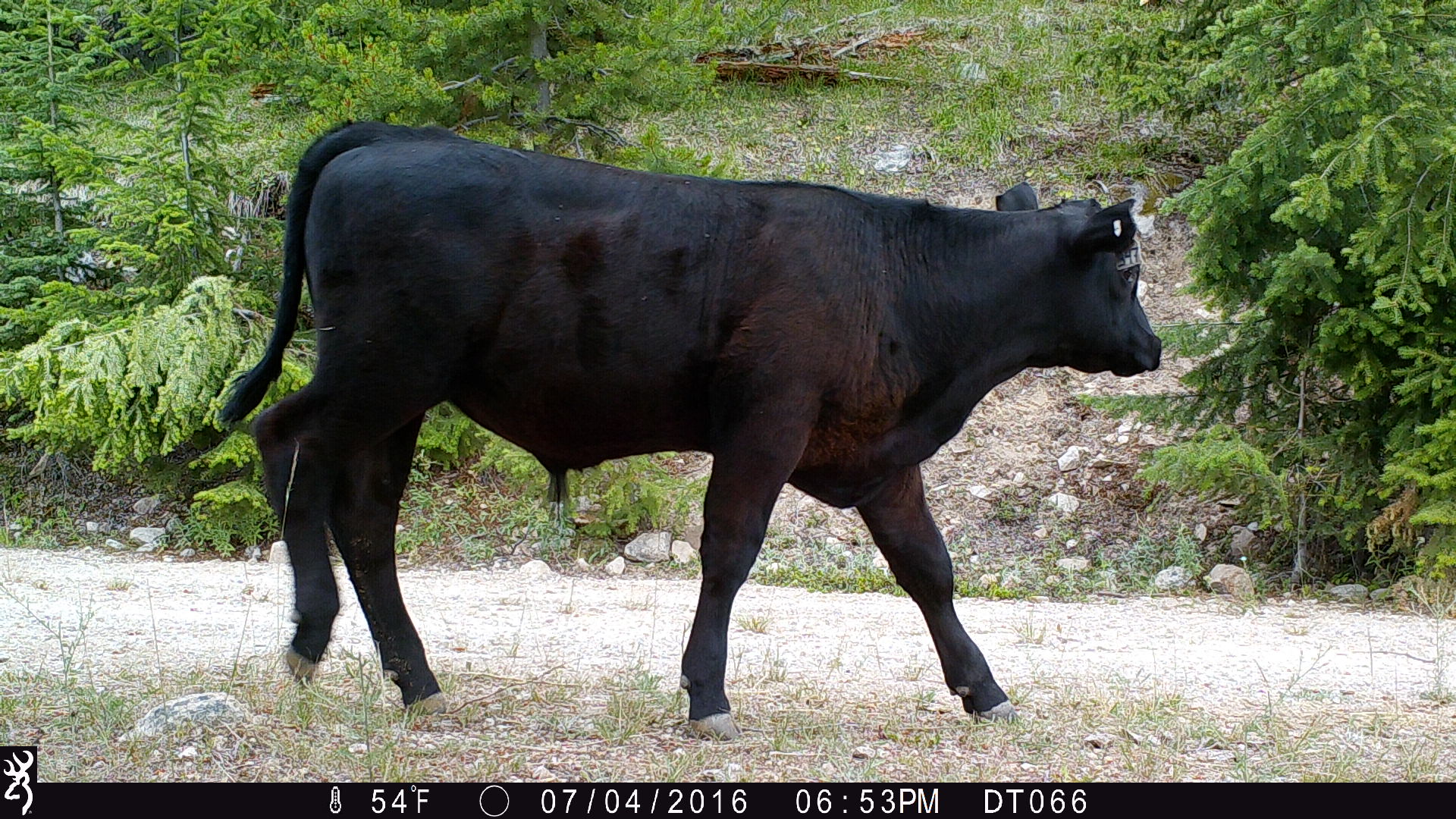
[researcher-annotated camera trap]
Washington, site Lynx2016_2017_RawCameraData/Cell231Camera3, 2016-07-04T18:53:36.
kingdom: Animalia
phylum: Chordata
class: Mammalia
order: Artiodactyla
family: Bovidae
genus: Bos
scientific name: Bos taurus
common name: domestic cattle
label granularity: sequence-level